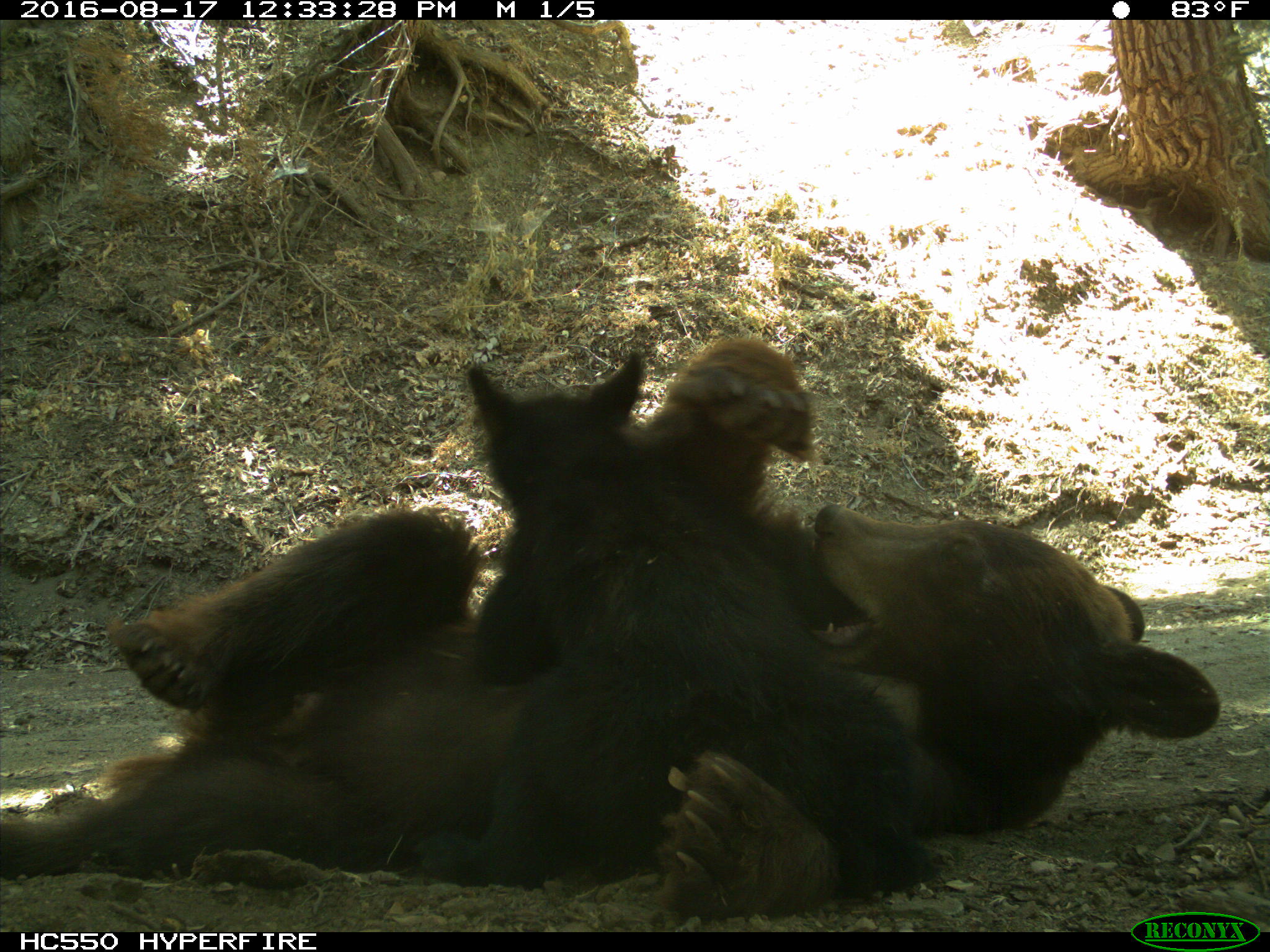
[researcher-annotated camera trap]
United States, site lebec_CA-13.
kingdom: Animalia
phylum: Chordata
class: Mammalia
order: Carnivora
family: Ursidae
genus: Ursus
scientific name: Ursus americanus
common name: american black bear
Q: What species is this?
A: Ursus americanus (american black bear).